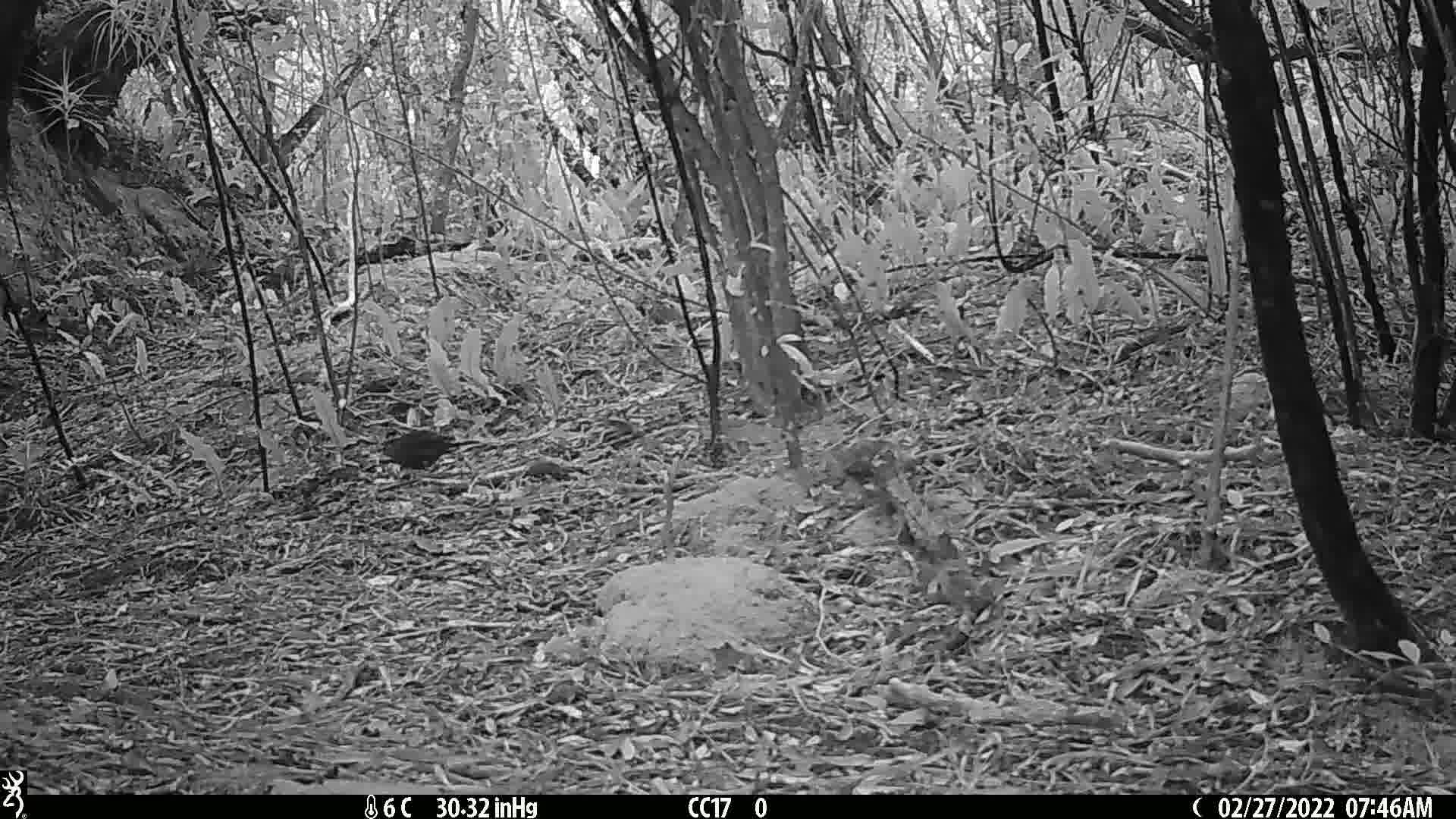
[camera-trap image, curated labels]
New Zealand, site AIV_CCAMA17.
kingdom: Animalia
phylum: Chordata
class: Aves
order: Passeriformes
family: Turdidae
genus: Turdus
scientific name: Turdus merula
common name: eurasian blackbird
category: blackbird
Blackbird (eurasian blackbird) (Turdus merula).